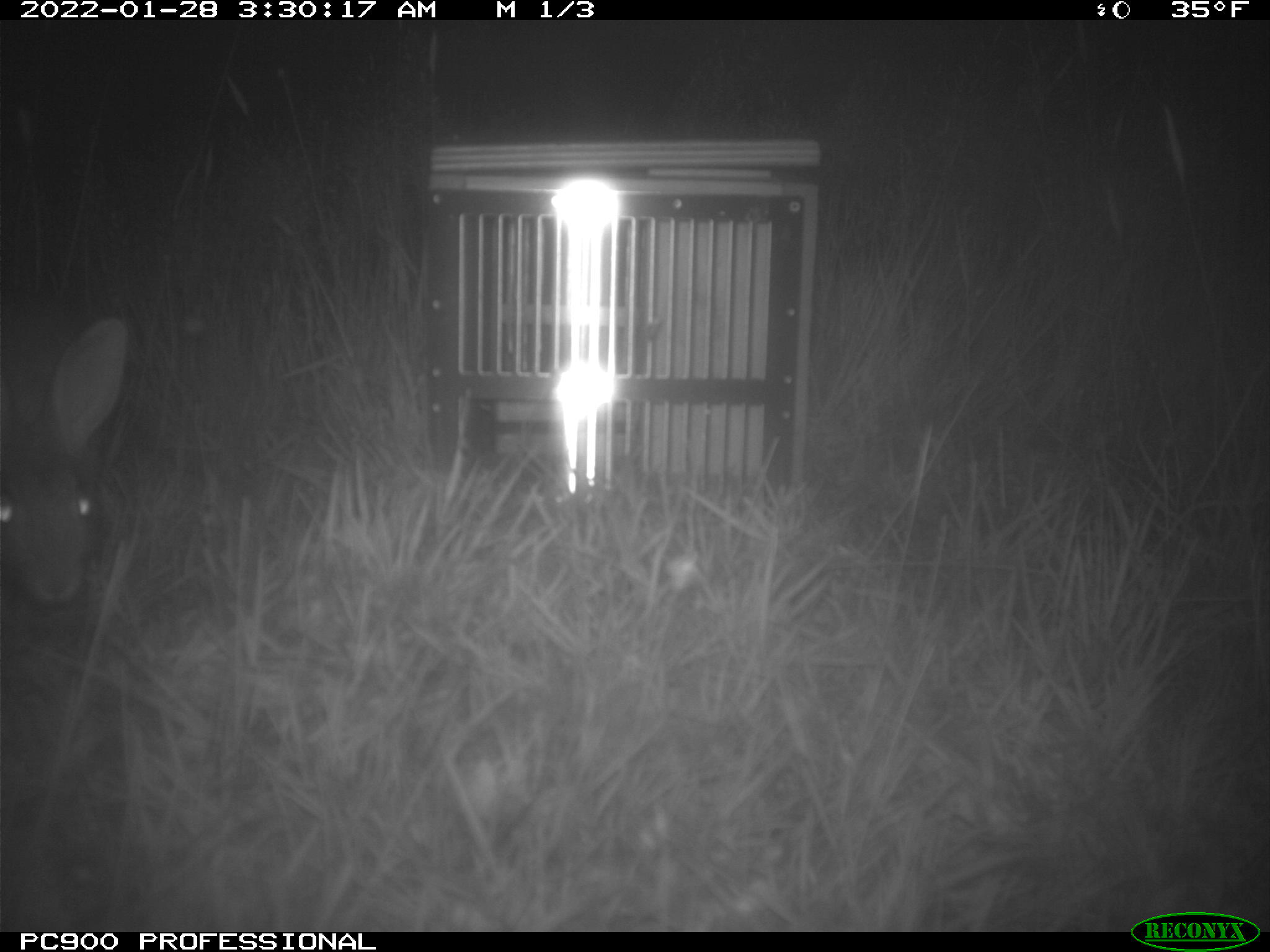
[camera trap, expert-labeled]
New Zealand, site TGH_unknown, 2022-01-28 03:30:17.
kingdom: Animalia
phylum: Chordata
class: Mammalia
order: Lagomorpha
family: Leporidae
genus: Oryctolagus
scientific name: Oryctolagus cuniculus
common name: european rabbit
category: rabbit